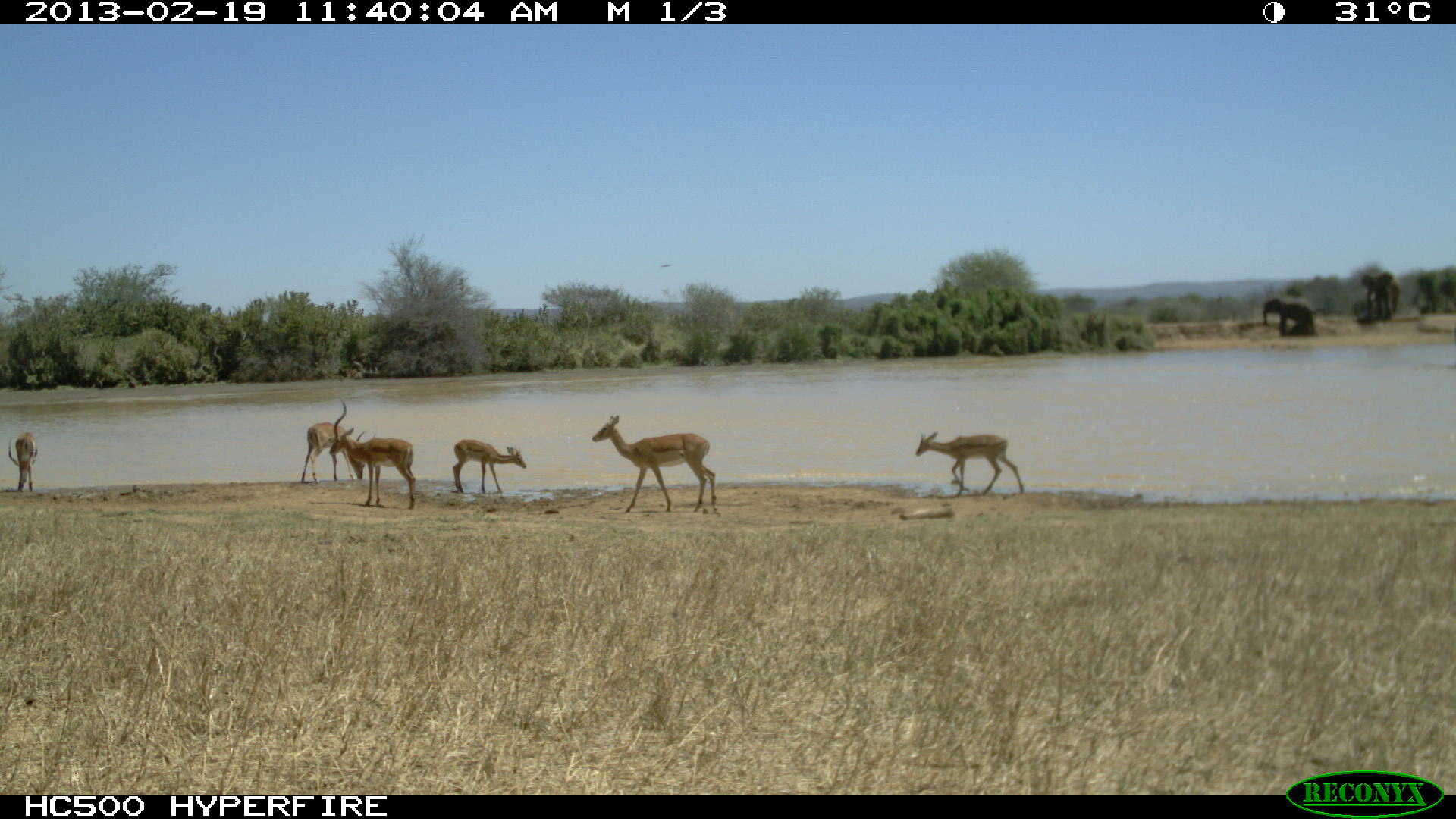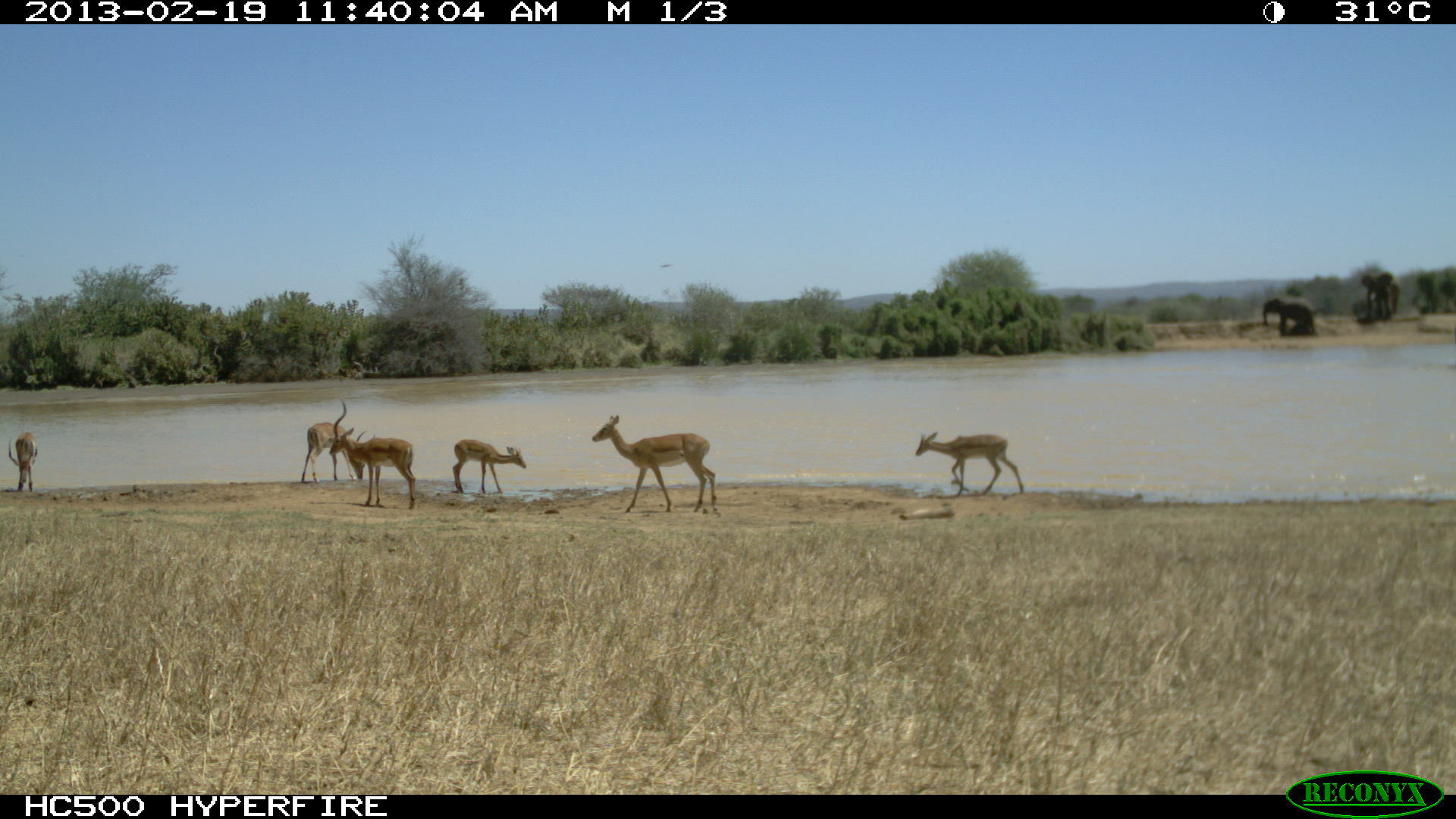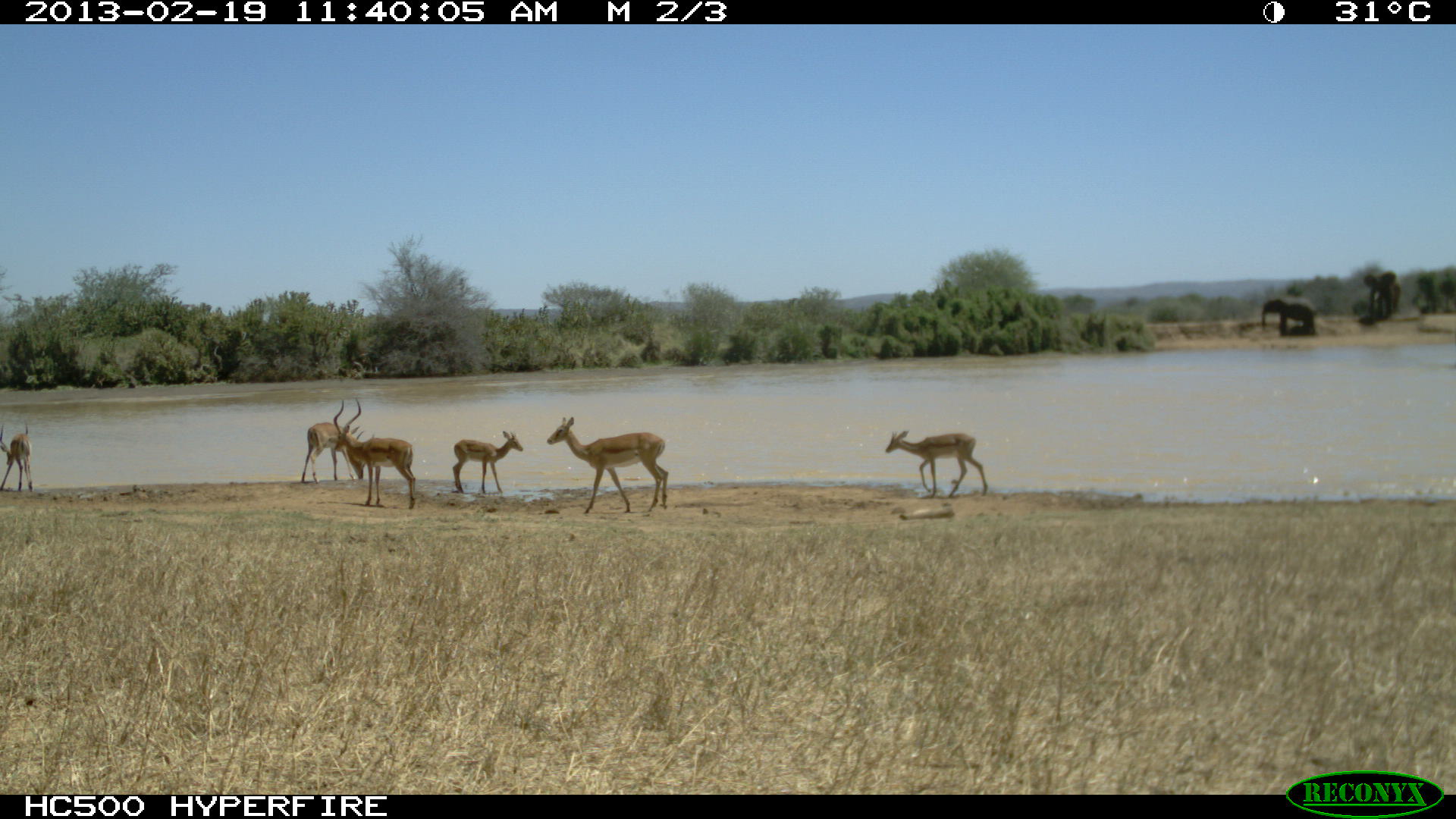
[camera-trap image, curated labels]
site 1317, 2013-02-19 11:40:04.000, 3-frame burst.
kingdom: Animalia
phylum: Chordata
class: Mammalia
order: Artiodactyla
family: Bovidae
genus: Aepyceros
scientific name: Aepyceros melampus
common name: impala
Aepyceros melampus (impala), count 6.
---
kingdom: Animalia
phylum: Chordata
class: Mammalia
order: Proboscidea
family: Elephantidae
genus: Loxodonta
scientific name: Loxodonta africana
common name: african bush elephant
Loxodonta africana (african bush elephant), count 4.